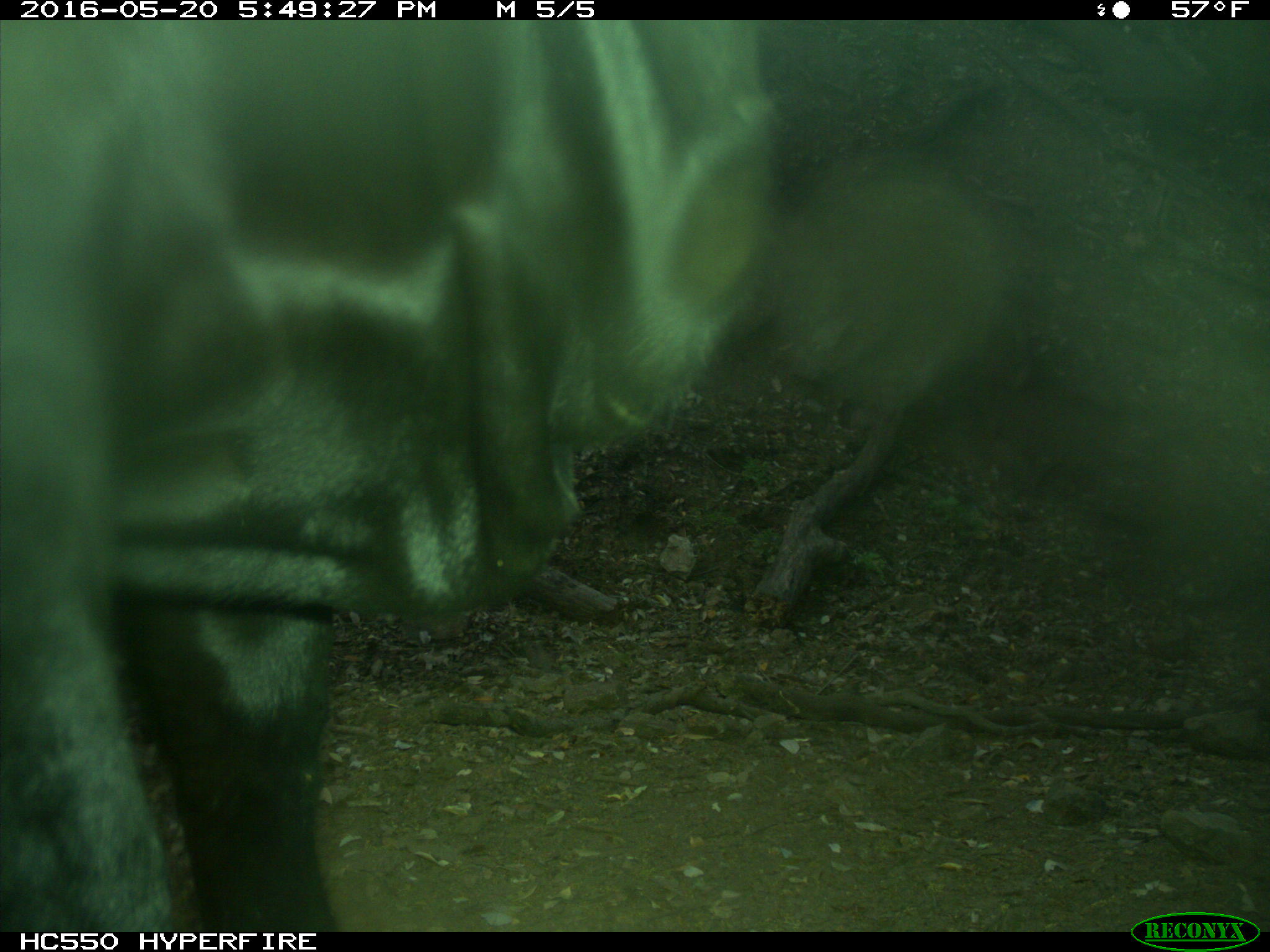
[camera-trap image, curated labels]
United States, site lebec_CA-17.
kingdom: Animalia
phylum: Chordata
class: Mammalia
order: Artiodactyla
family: Bovidae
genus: Bos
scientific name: Bos taurus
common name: domestic cow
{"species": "Bos taurus (domestic cow)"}